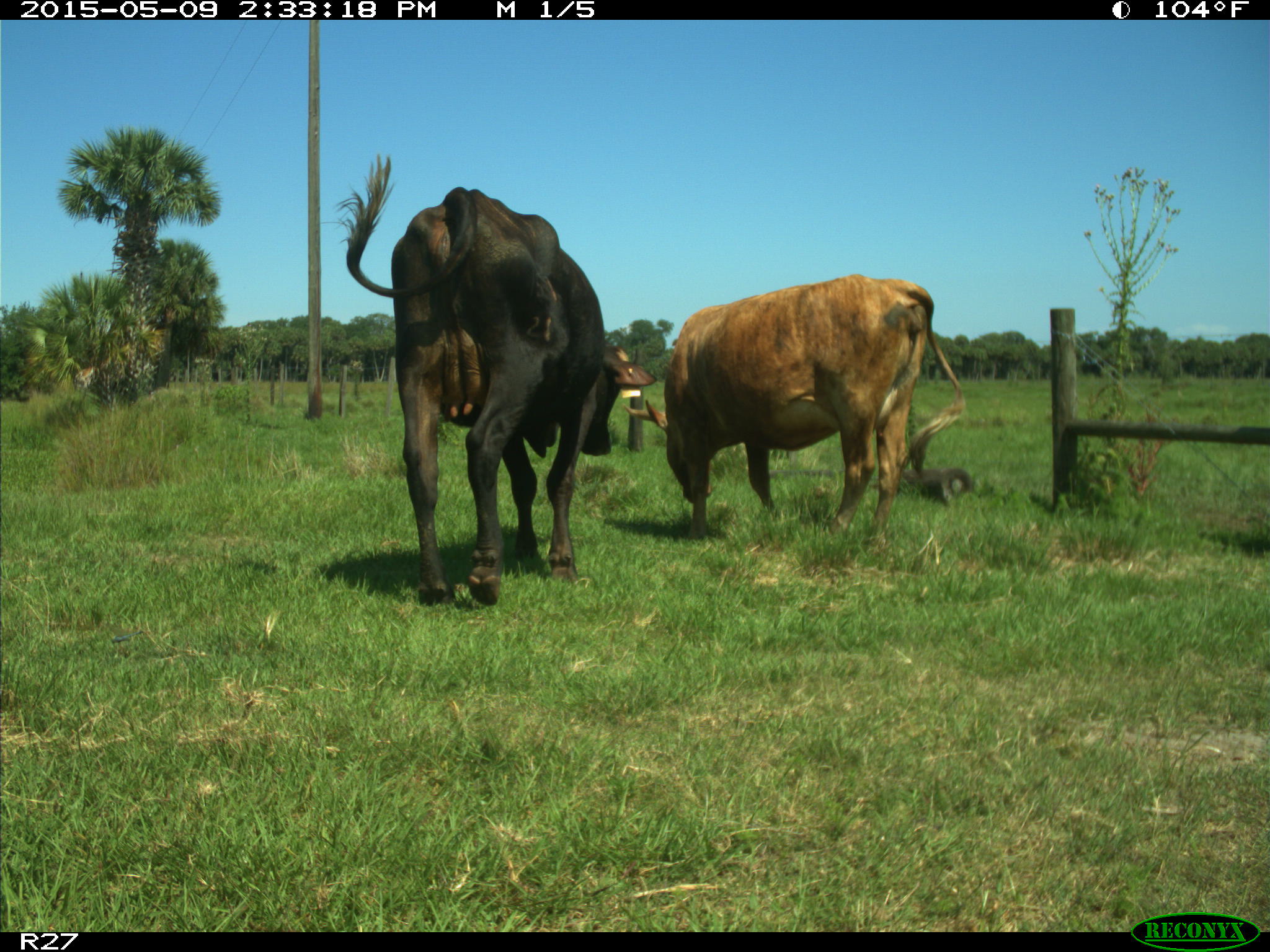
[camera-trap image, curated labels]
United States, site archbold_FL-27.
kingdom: Animalia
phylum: Chordata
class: Mammalia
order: Artiodactyla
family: Bovidae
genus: Bos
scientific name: Bos taurus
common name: domestic cow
Bos taurus (domestic cow).